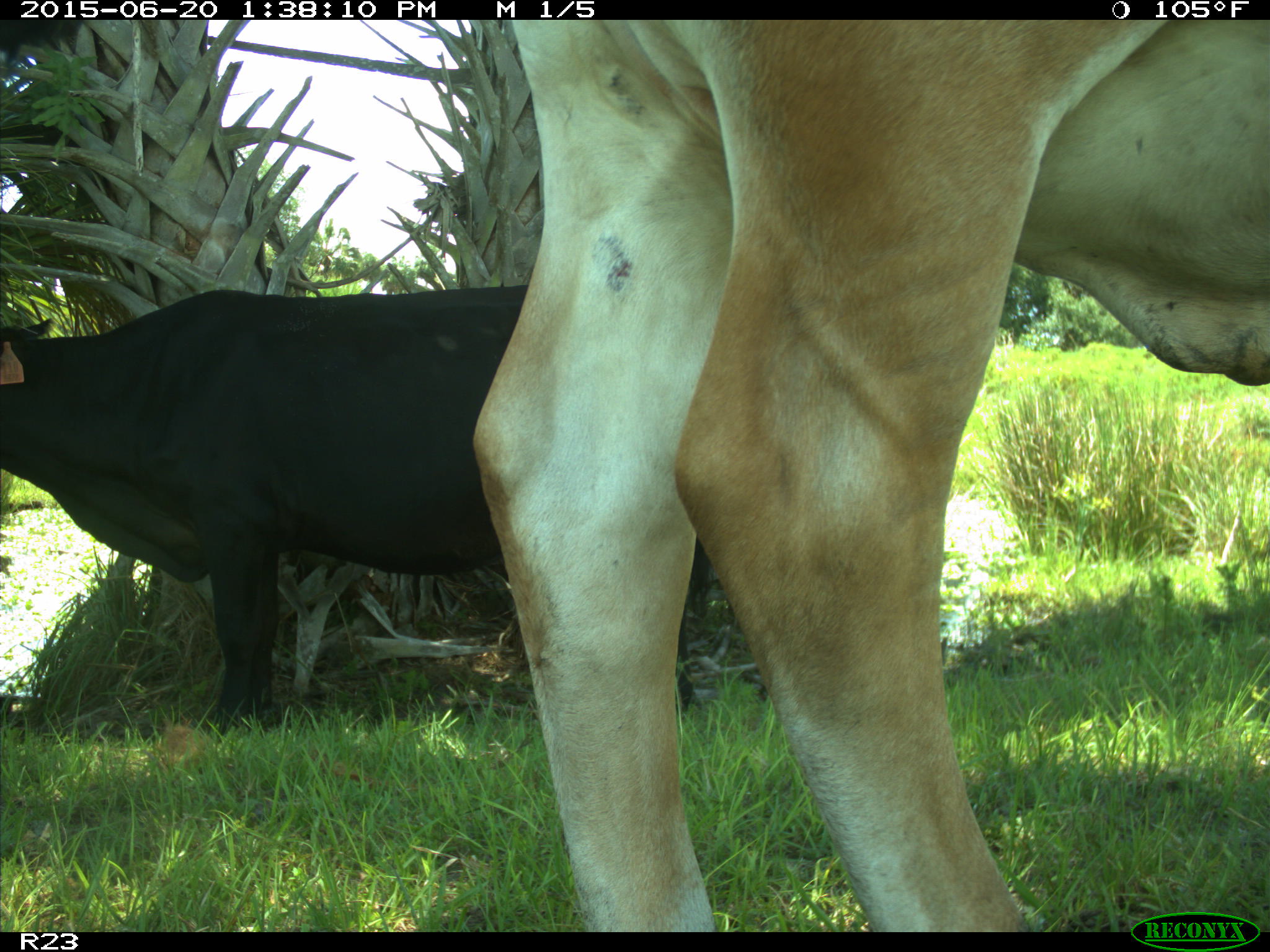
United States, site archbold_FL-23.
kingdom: Animalia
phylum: Chordata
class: Mammalia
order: Artiodactyla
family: Bovidae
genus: Bos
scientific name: Bos taurus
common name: domestic cow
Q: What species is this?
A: Bos taurus (domestic cow).